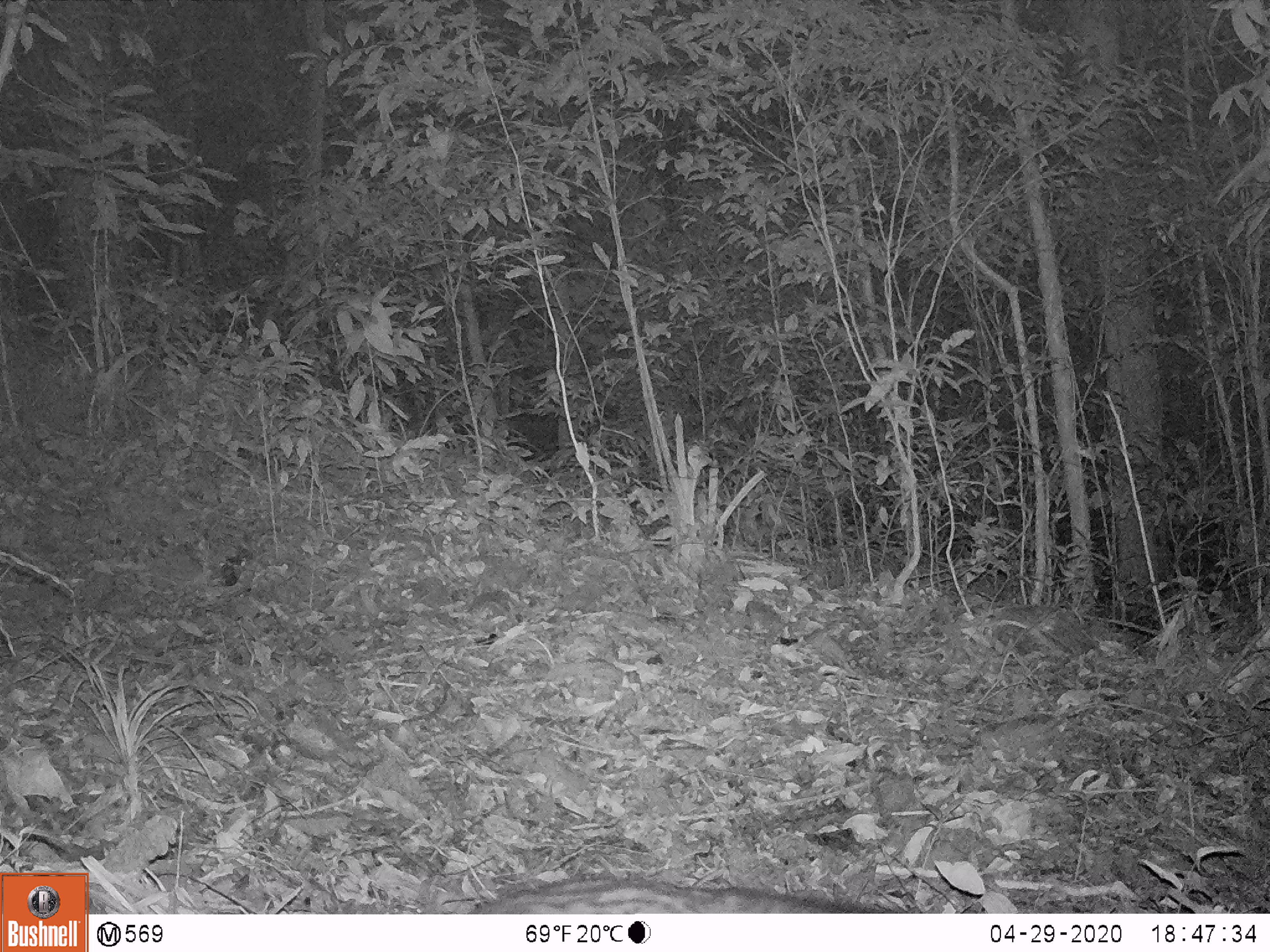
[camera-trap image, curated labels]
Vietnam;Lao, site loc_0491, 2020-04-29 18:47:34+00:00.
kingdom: Animalia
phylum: Chordata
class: Mammalia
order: Carnivora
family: Viverridae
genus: Paradoxurus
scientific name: Paradoxurus hermaphroditus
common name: common palm civet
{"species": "common palm civet (Paradoxurus hermaphroditus)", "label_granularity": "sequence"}